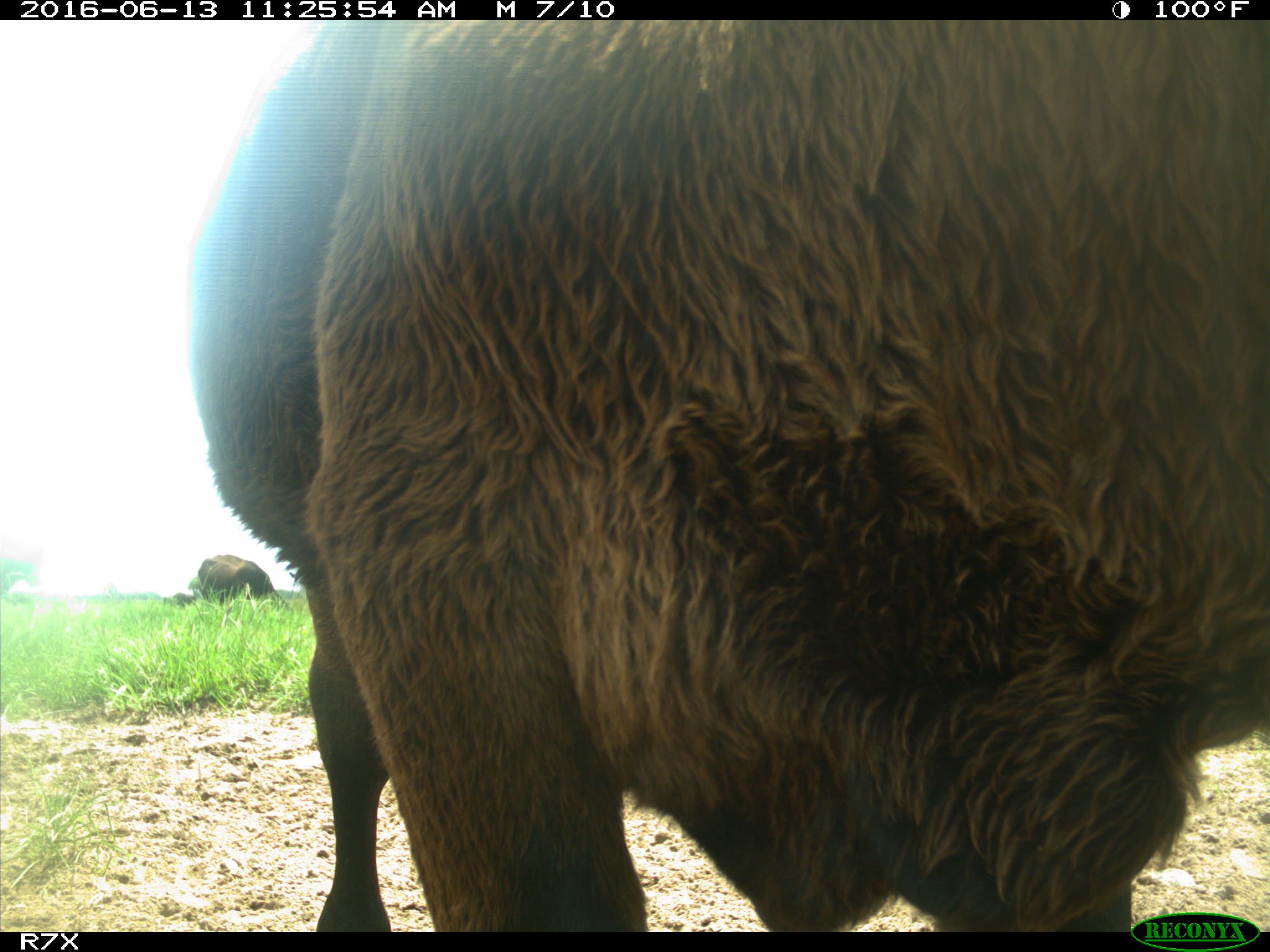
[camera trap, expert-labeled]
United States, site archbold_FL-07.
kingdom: Animalia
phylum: Chordata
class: Mammalia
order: Artiodactyla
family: Bovidae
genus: Bos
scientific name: Bos taurus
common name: domestic cow